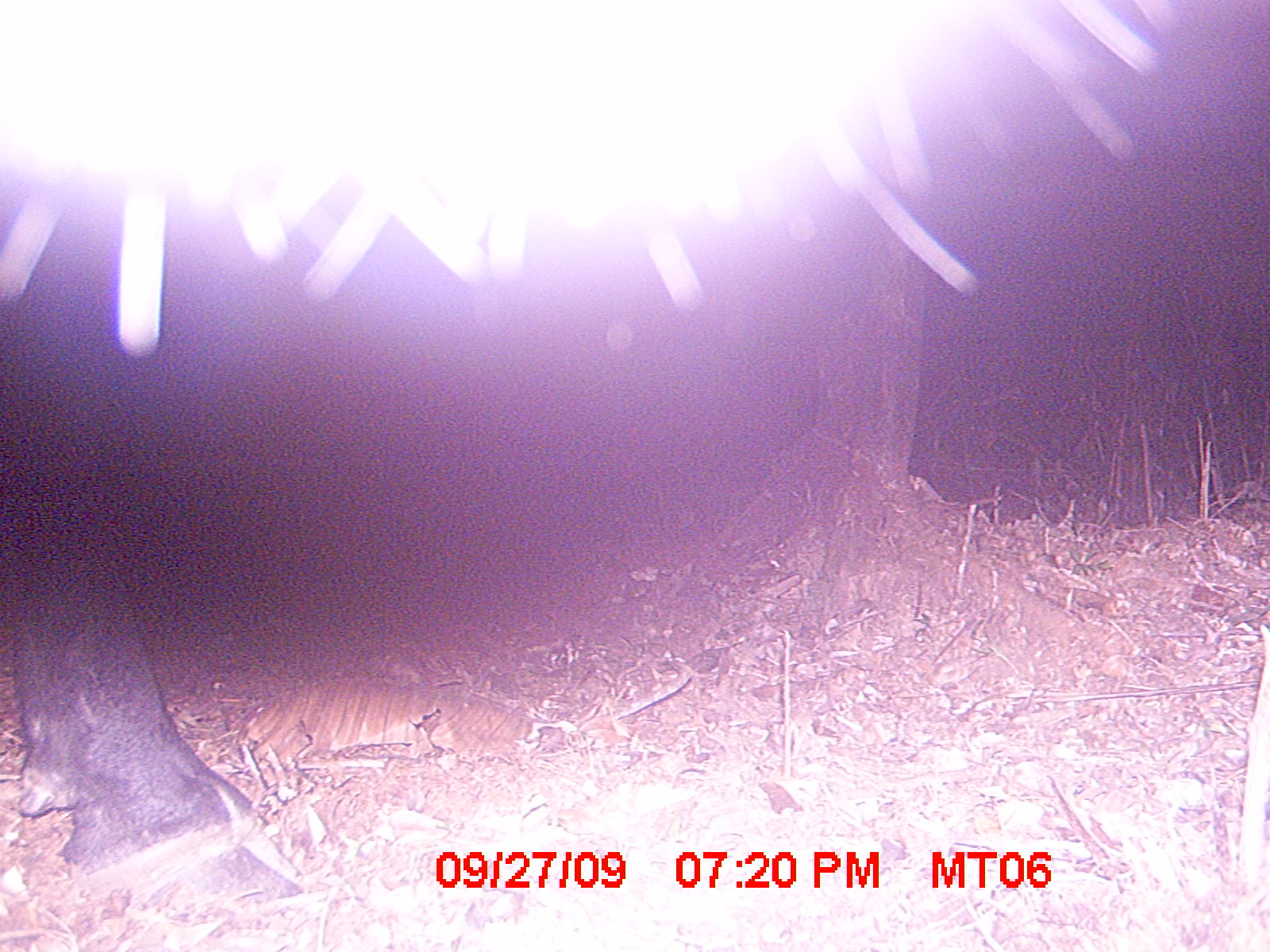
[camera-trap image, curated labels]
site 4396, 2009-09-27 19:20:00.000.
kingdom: Animalia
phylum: Chordata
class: Mammalia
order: Artiodactyla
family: Bovidae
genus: Bos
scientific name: Bos taurus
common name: domestic cattle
Bos taurus (domestic cattle), count 2.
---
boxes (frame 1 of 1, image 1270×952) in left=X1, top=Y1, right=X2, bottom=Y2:
bos taurus: left=14, top=569, right=304, bottom=921